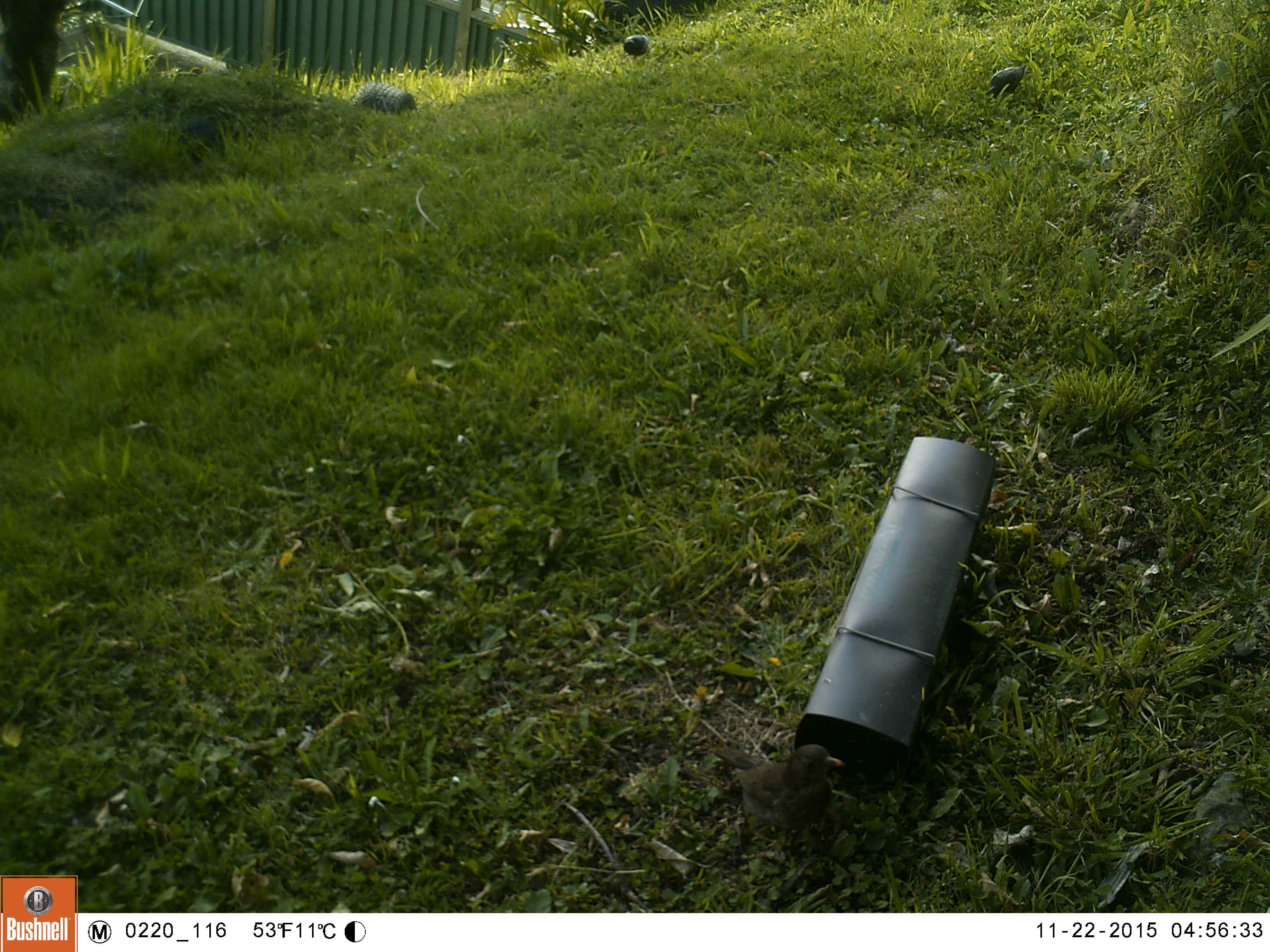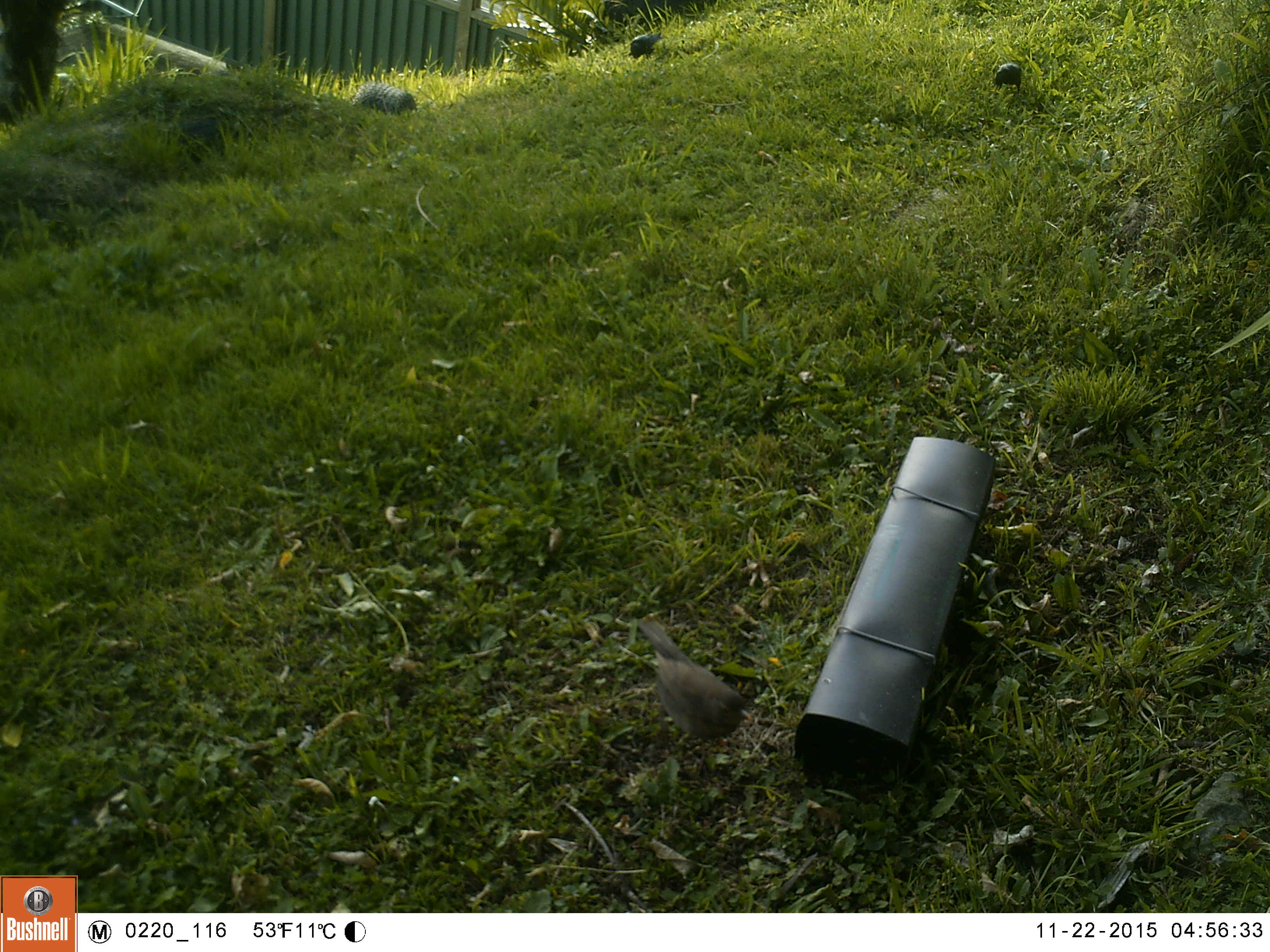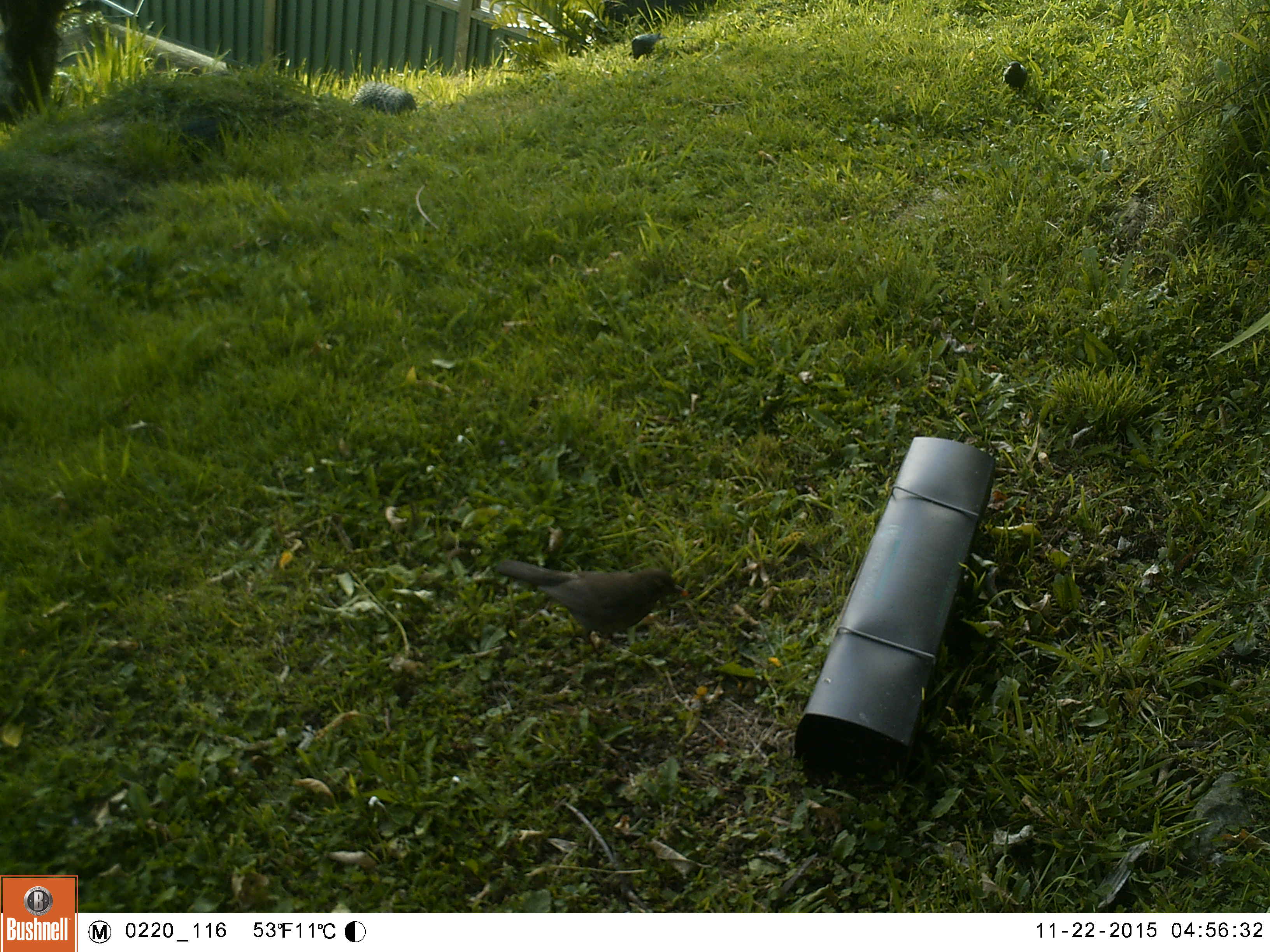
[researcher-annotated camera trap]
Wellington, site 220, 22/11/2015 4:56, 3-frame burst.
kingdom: Animalia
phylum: Chordata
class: Aves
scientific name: Aves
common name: bird